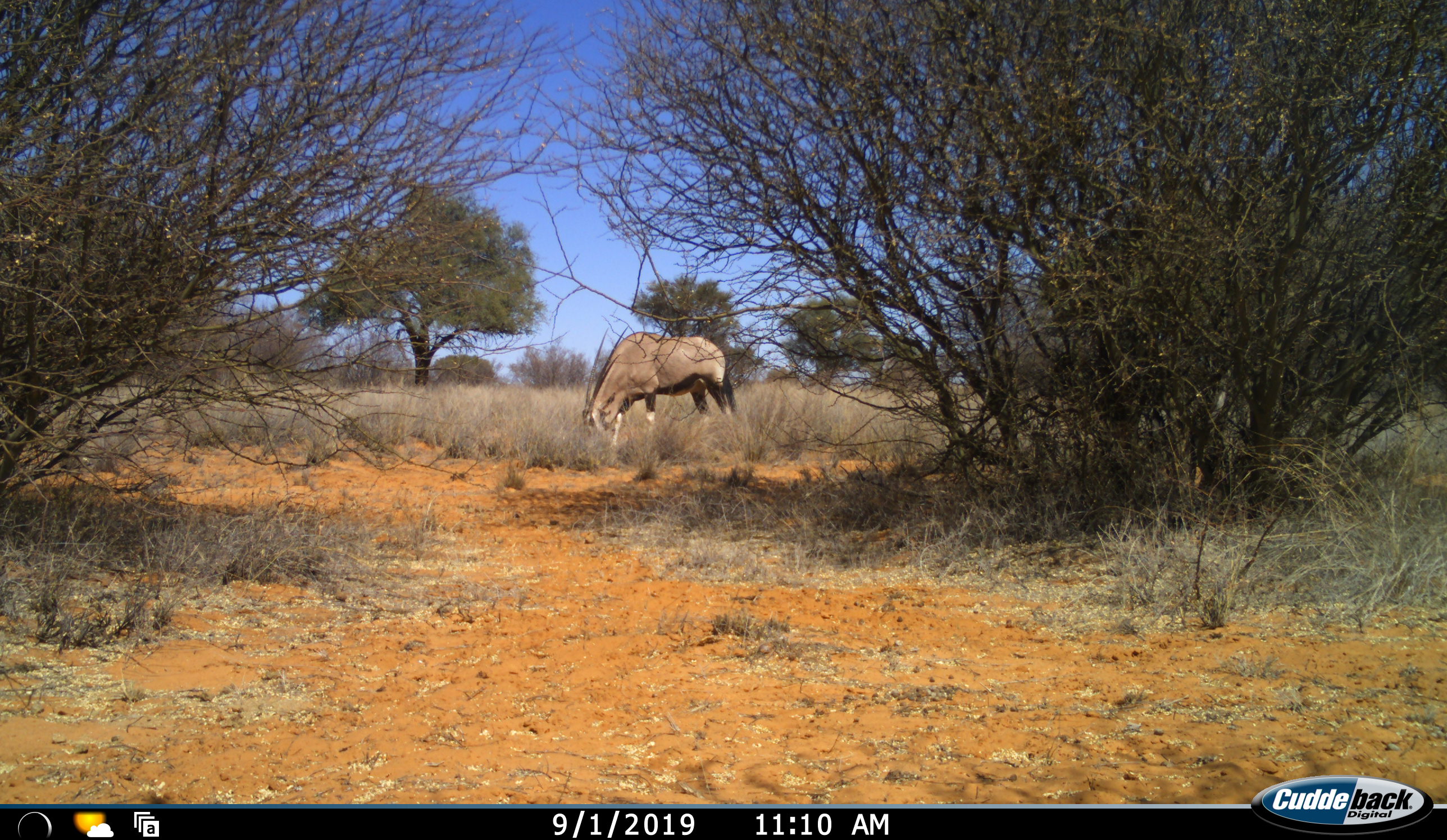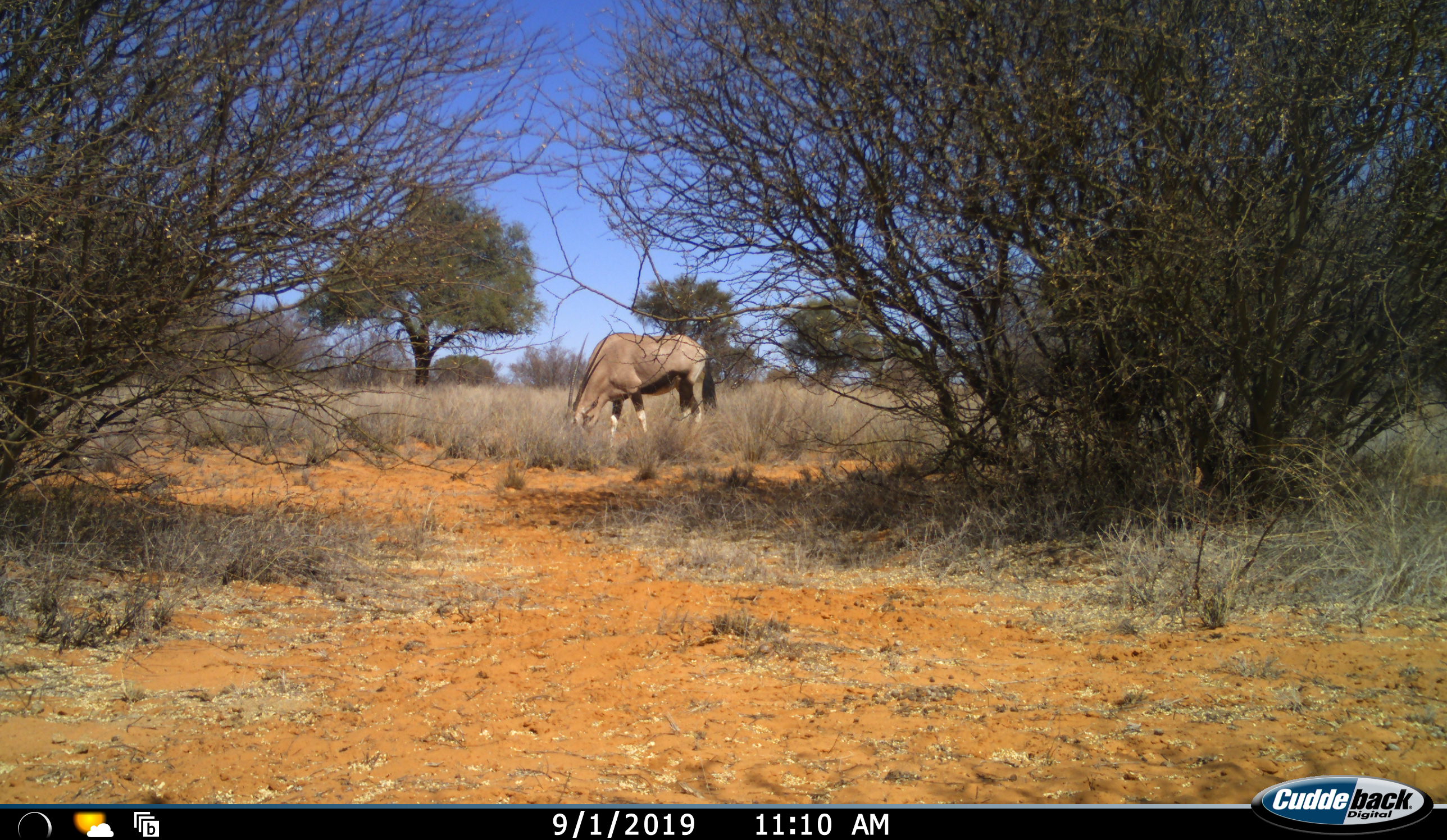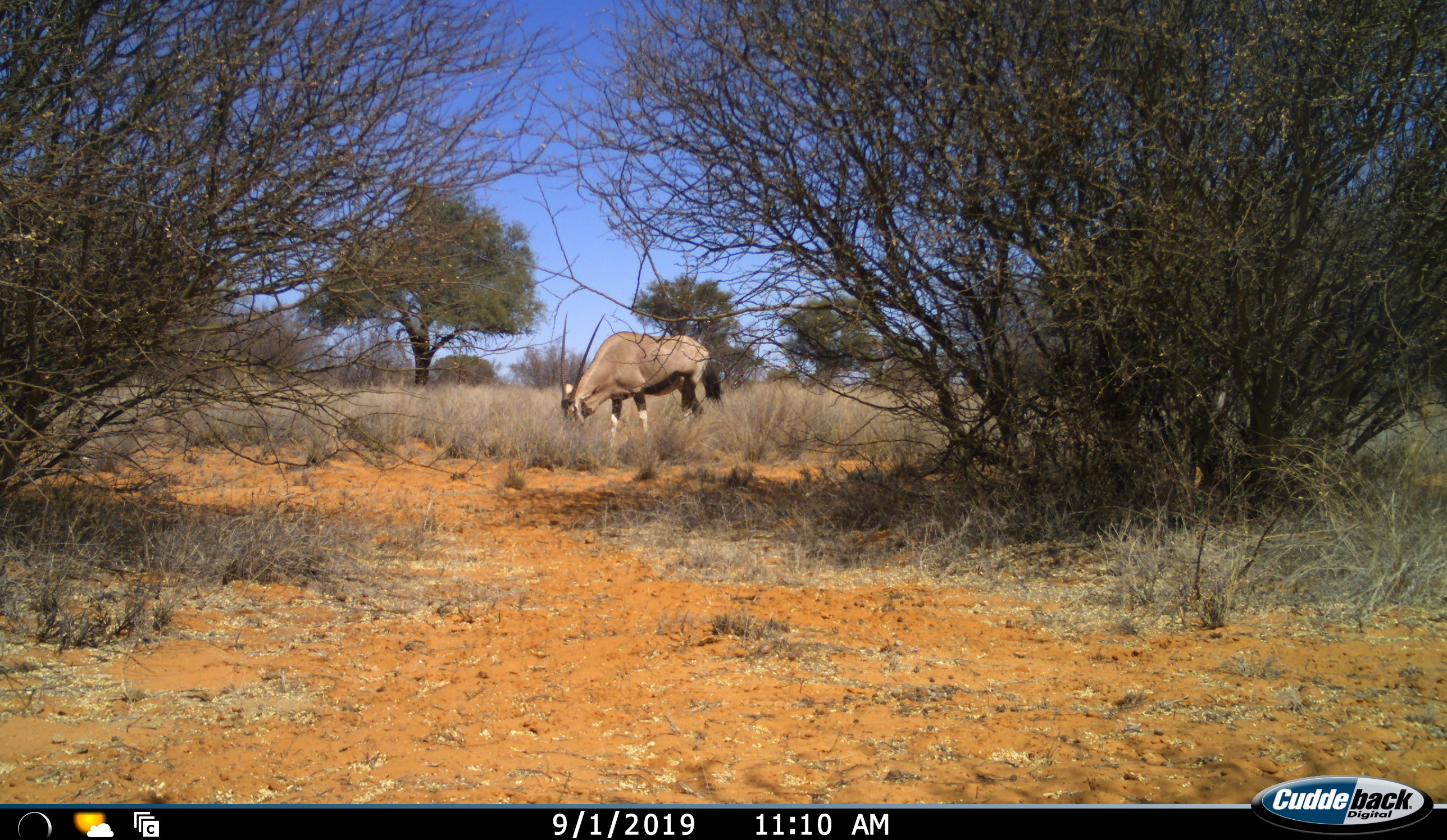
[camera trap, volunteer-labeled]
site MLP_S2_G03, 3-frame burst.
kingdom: Animalia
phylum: Chordata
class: Mammalia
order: Artiodactyla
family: Bovidae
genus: Oryx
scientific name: Oryx gazella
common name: gemsbok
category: oryx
Oryx (gemsbok) (Oryx gazella), count 1. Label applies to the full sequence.